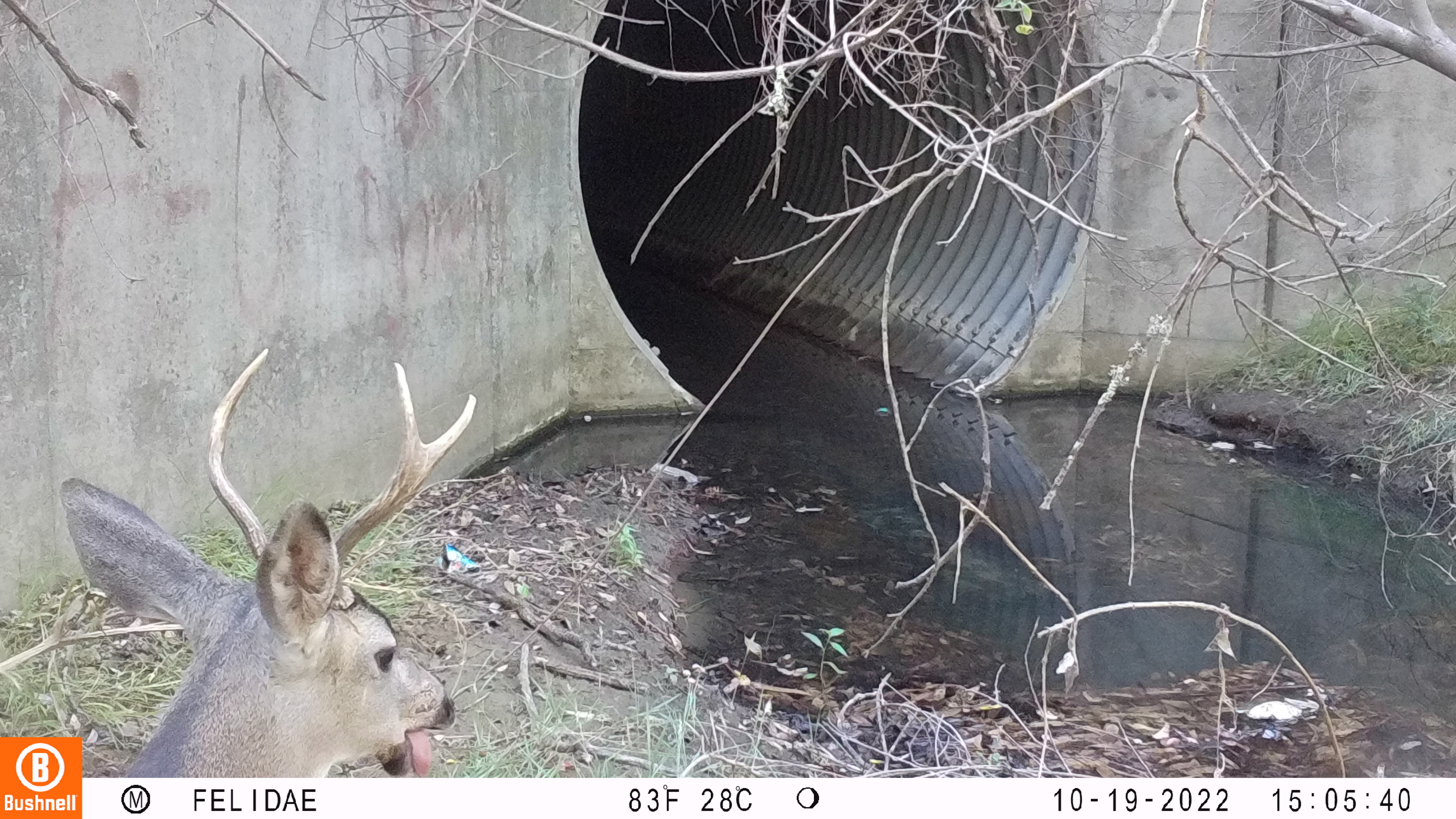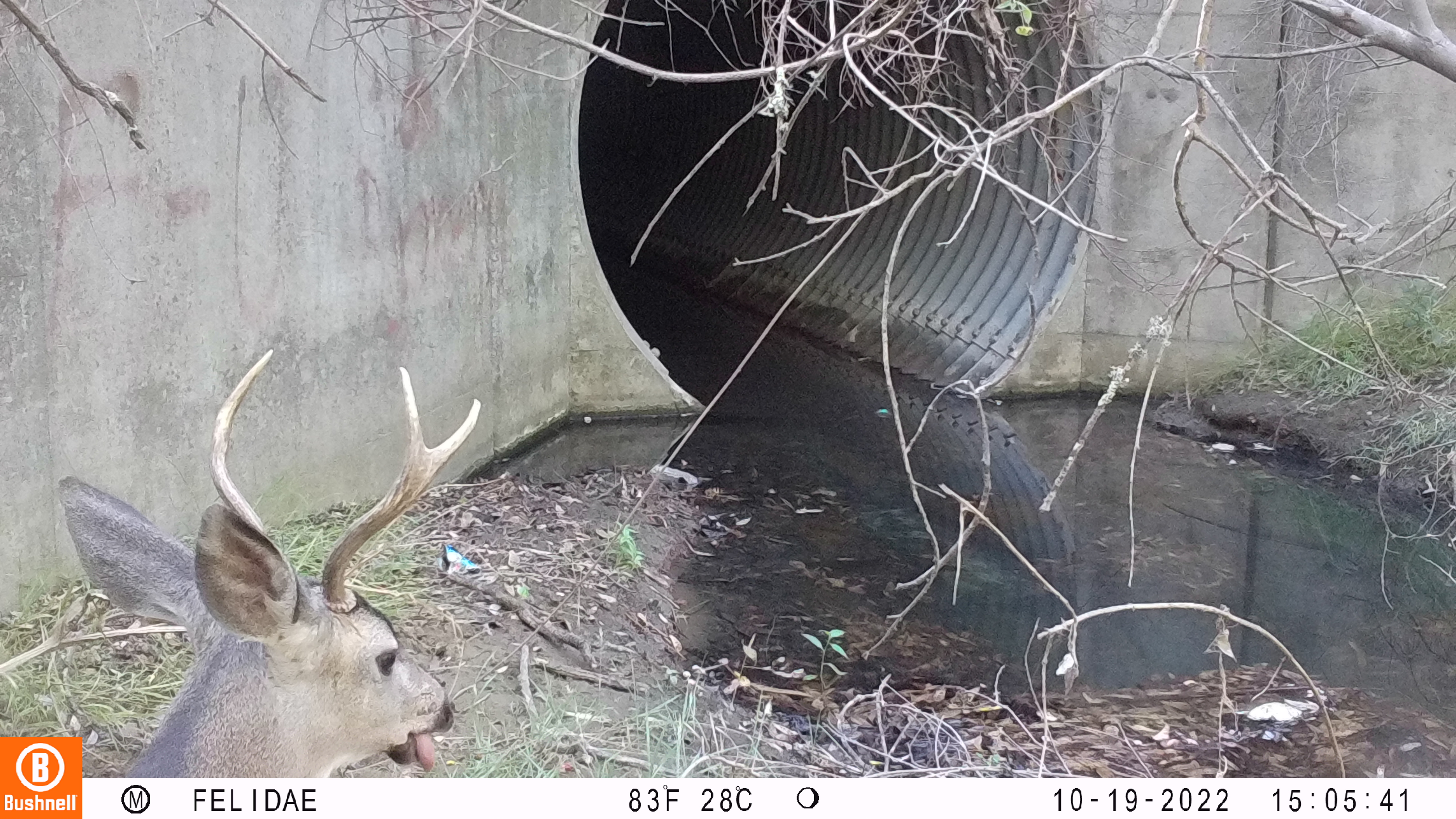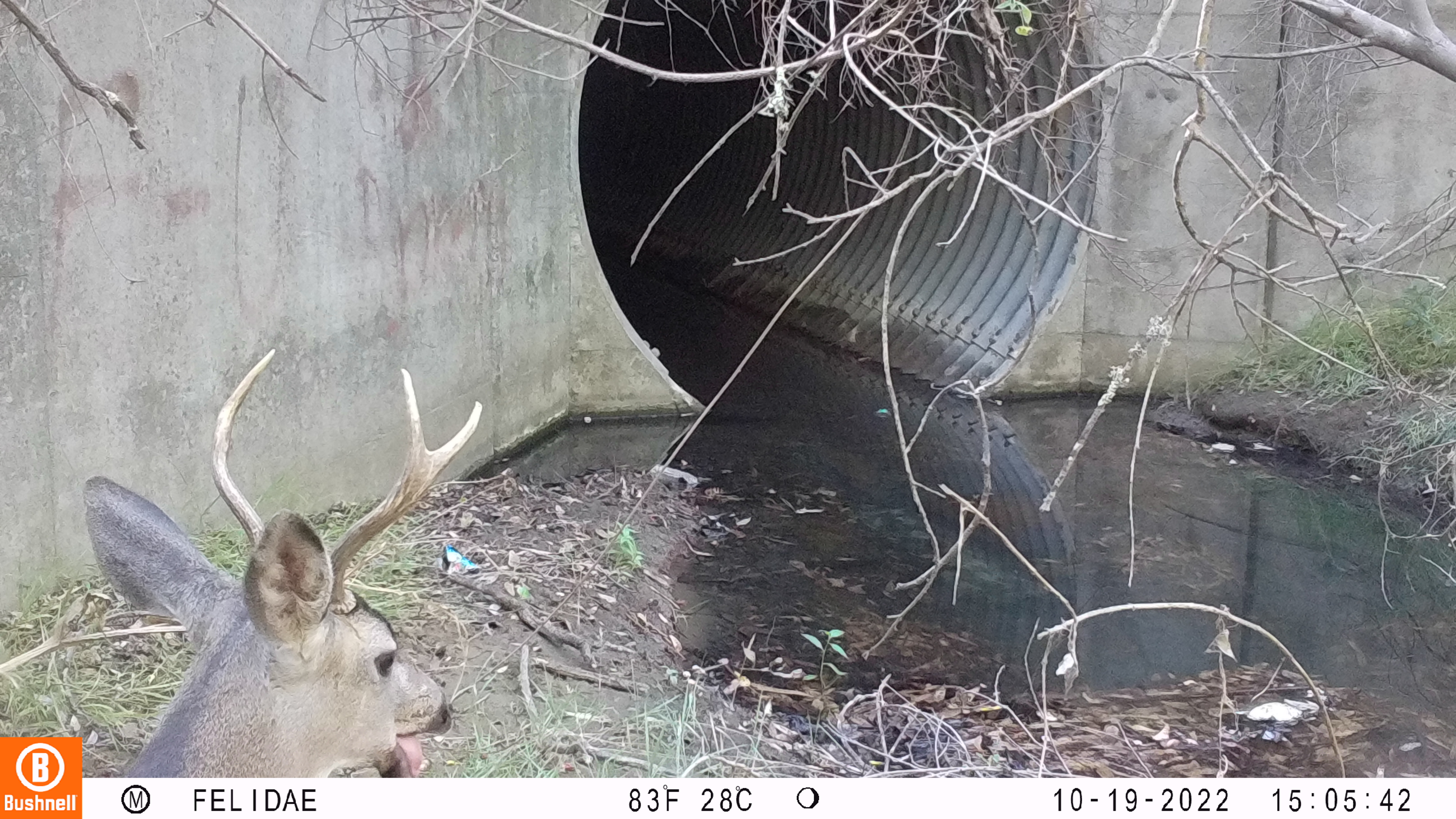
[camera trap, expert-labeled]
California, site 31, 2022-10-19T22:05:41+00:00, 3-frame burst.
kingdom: Animalia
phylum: Chordata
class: Mammalia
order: Artiodactyla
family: Cervidae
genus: Odocoileus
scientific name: Odocoileus hemionus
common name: mule deer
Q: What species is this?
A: Mule deer (Odocoileus hemionus).